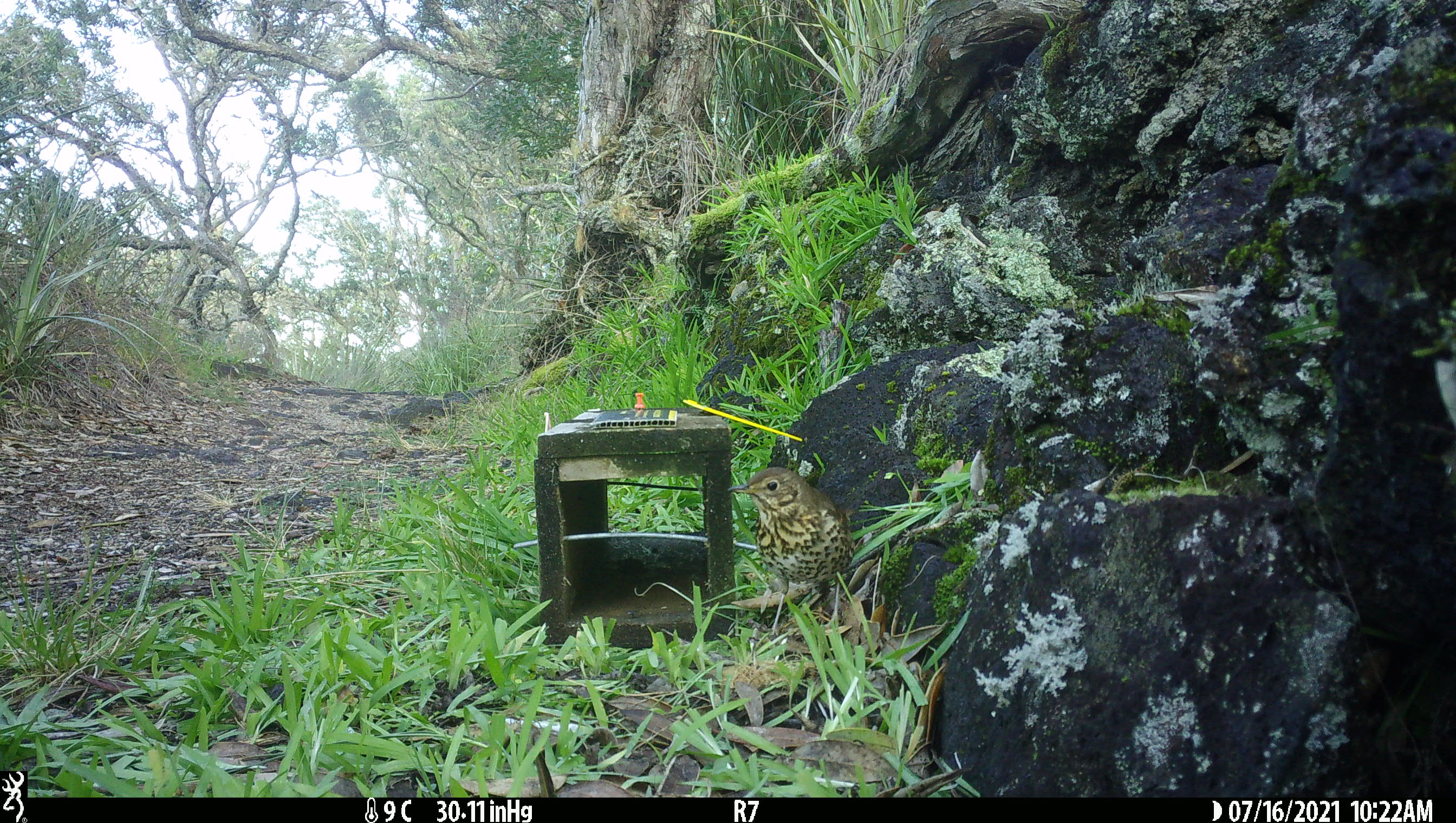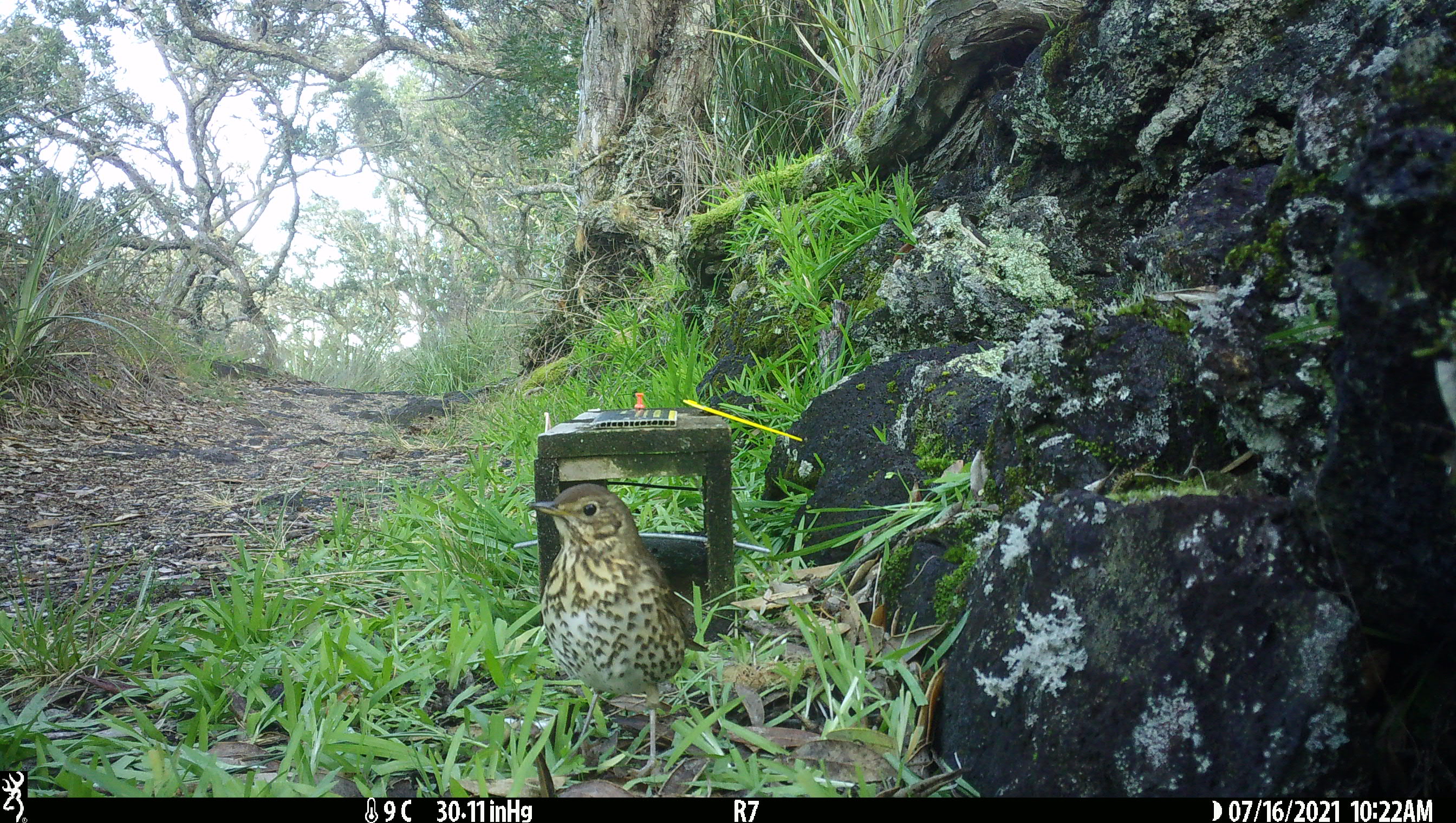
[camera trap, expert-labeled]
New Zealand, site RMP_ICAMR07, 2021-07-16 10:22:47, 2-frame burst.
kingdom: Animalia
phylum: Chordata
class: Aves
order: Passeriformes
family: Turdidae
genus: Turdus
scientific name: Turdus philomelos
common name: song thrush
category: thrush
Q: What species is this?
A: Thrush (song thrush) (Turdus philomelos).